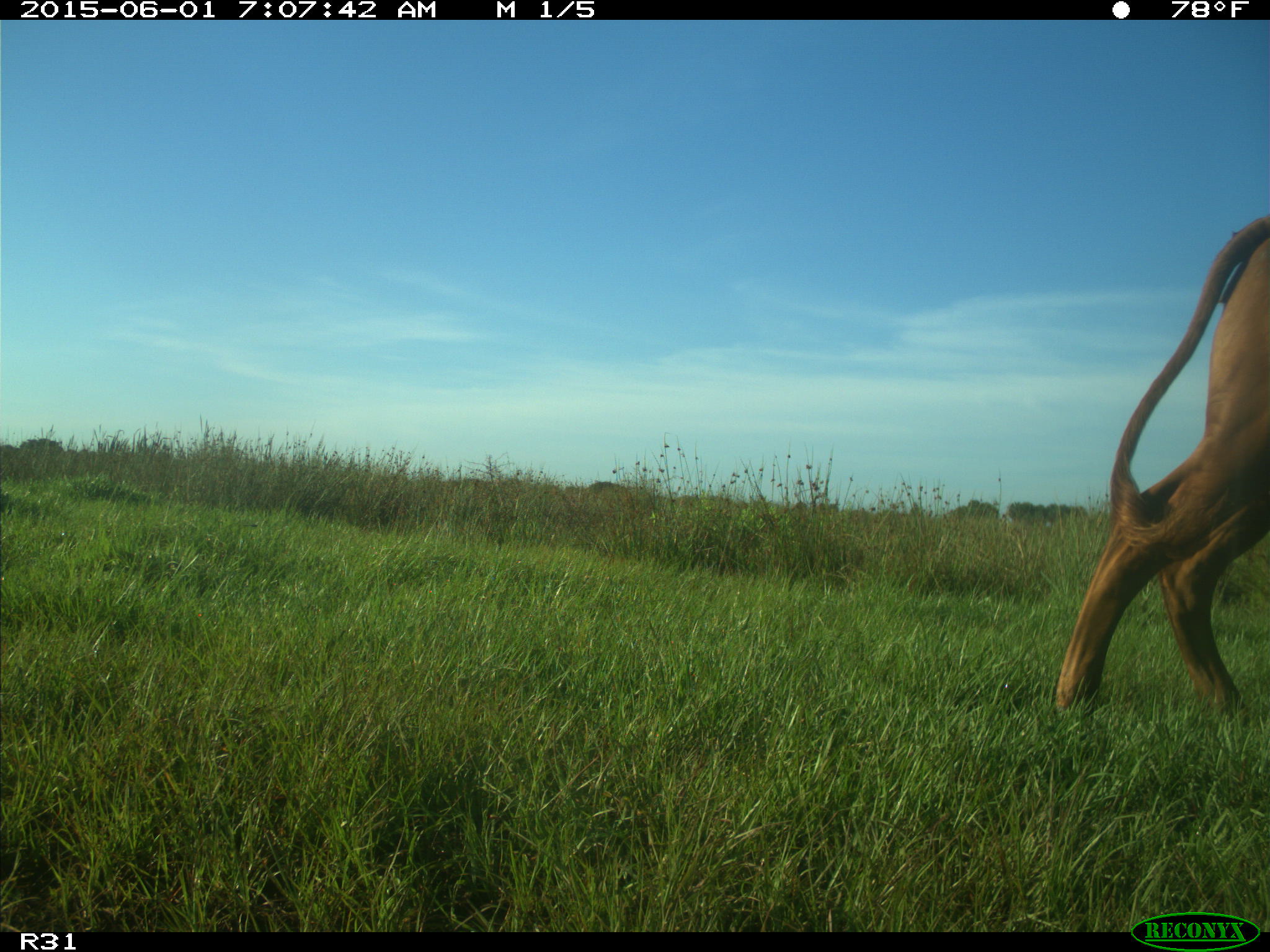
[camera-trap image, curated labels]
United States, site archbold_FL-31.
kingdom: Animalia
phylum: Chordata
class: Mammalia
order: Artiodactyla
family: Bovidae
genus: Bos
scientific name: Bos taurus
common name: domestic cow